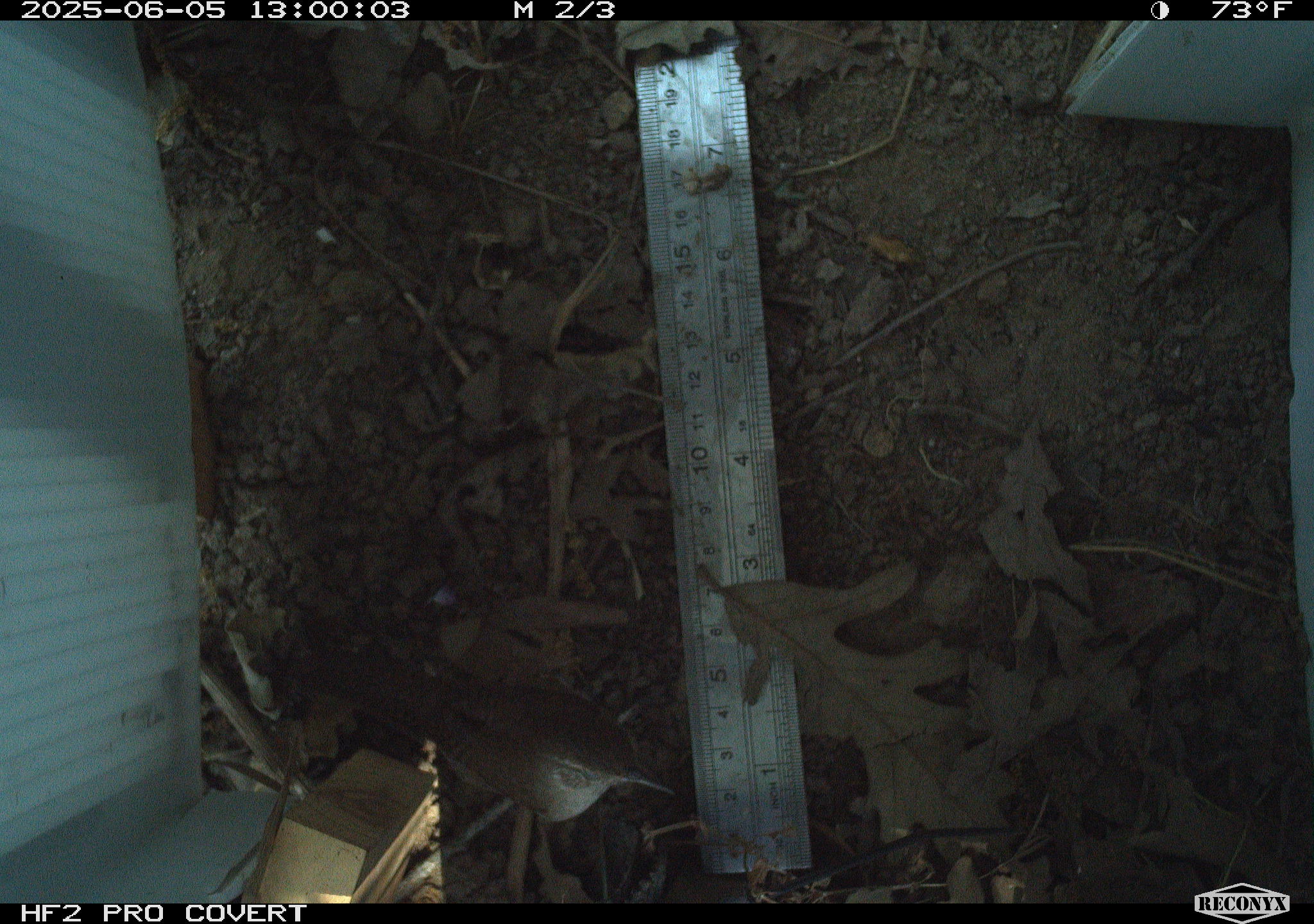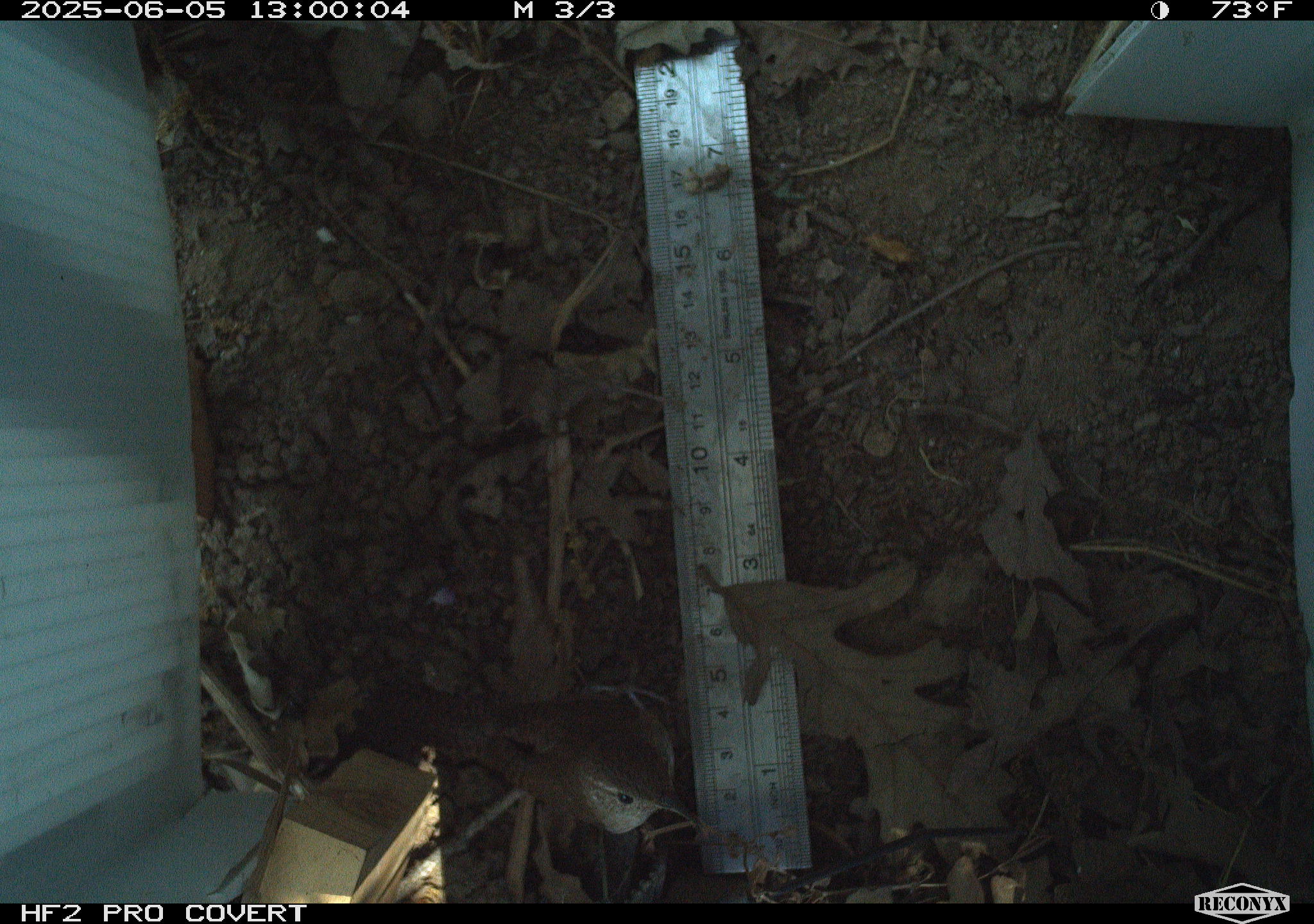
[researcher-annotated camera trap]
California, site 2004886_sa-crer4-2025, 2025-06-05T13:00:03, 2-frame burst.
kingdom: Animalia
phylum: Chordata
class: Aves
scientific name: Aves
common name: bird